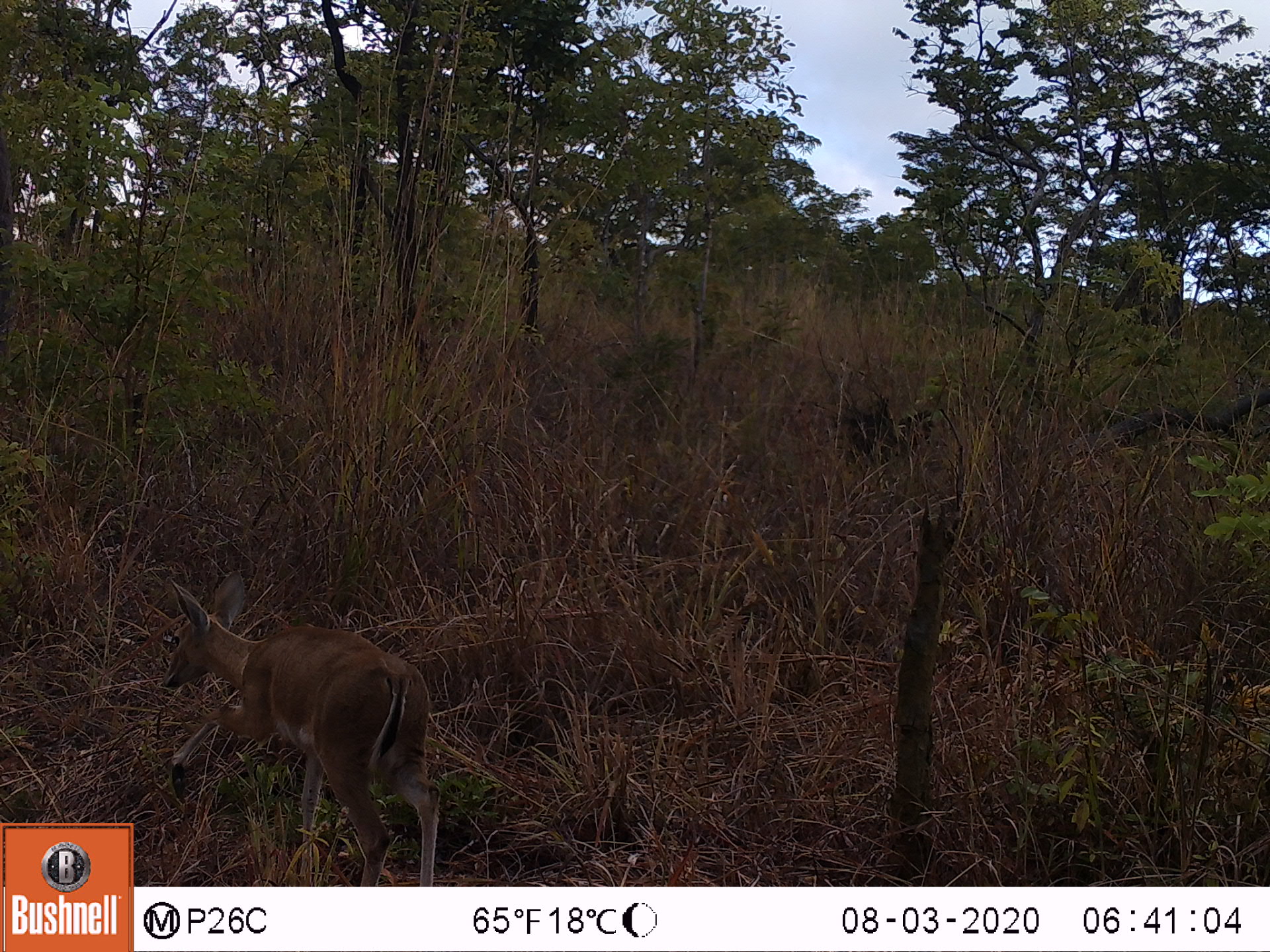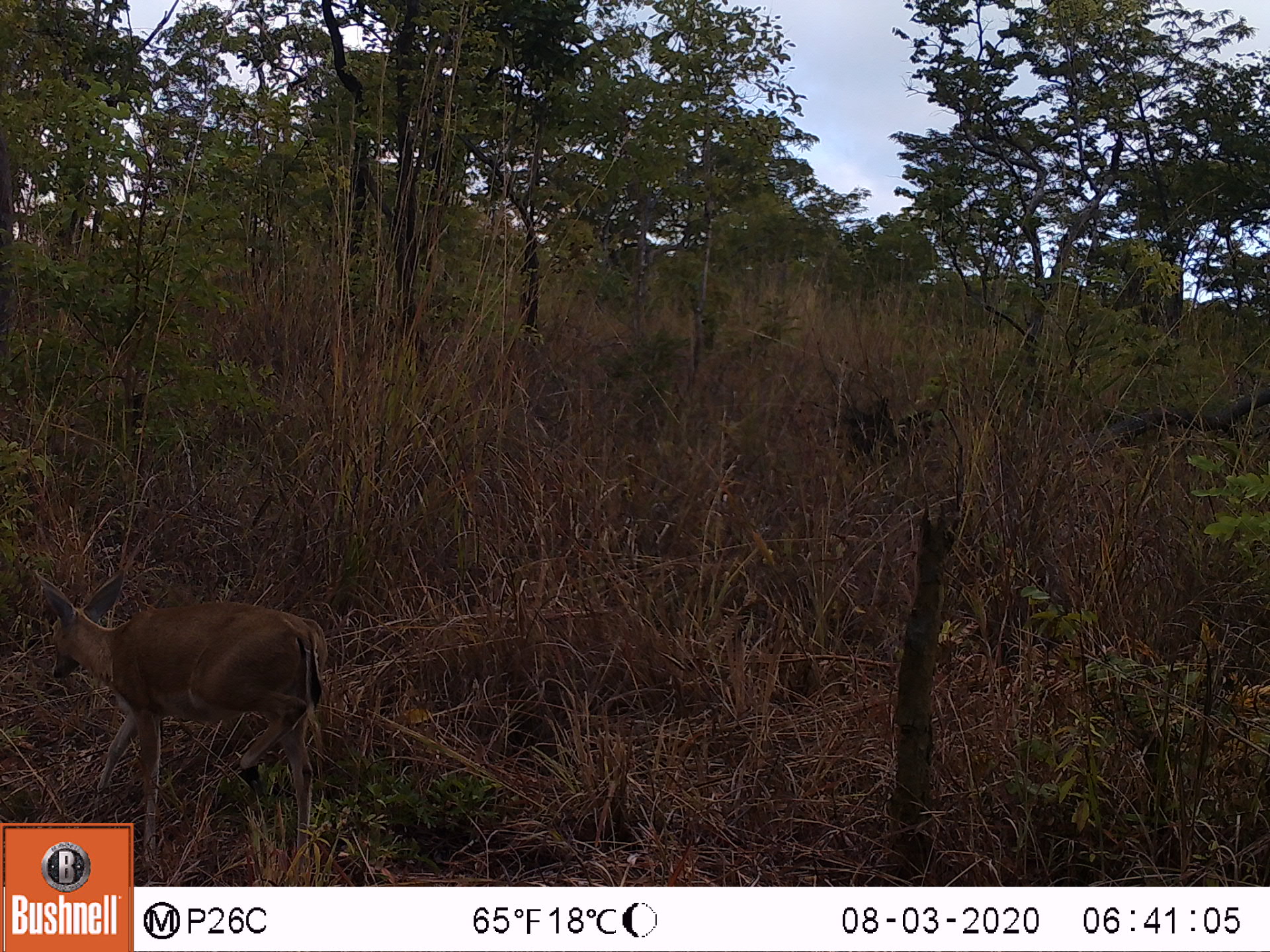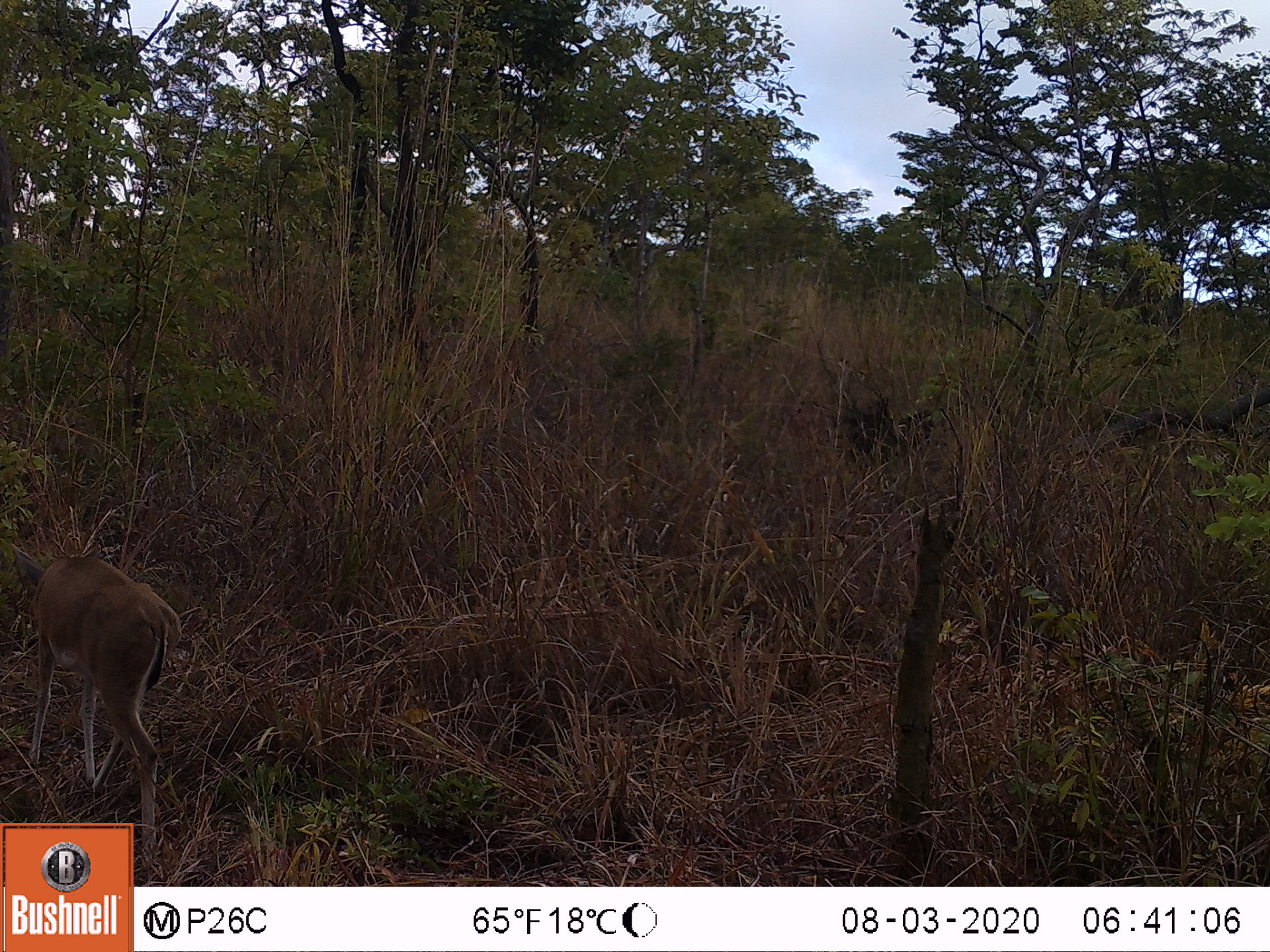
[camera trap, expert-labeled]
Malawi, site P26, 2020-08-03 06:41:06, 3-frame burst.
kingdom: Animalia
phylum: Chordata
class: Mammalia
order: Artiodactyla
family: Bovidae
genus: Sylvicapra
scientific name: Sylvicapra grimmia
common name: common duiker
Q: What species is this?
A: Common duiker (Sylvicapra grimmia).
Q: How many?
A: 1.